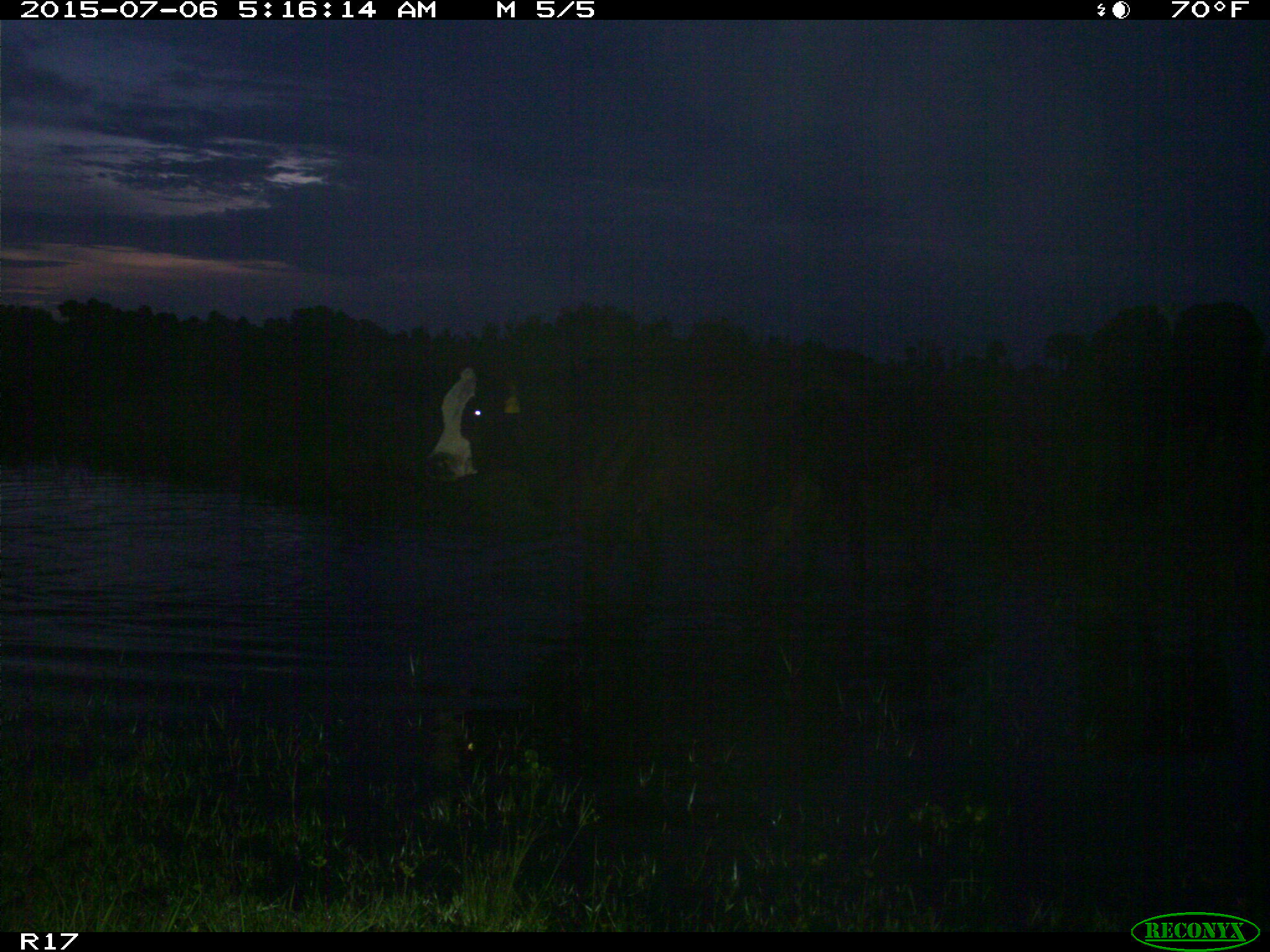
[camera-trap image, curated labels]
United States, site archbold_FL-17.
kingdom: Animalia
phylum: Chordata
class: Mammalia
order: Artiodactyla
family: Bovidae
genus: Bos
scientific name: Bos taurus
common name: domestic cow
Bos taurus (domestic cow).